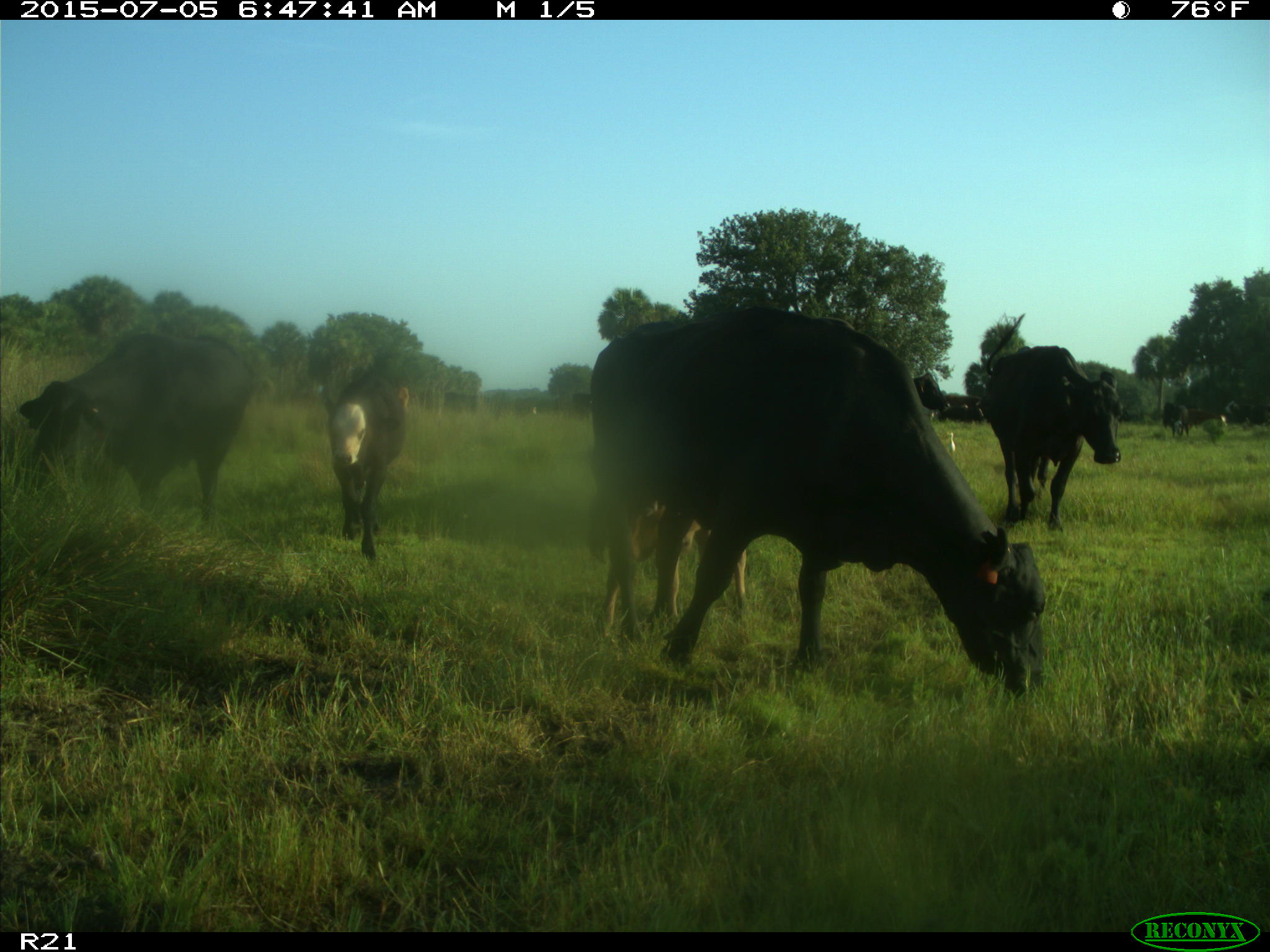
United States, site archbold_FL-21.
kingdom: Animalia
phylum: Chordata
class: Mammalia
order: Artiodactyla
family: Bovidae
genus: Bos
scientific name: Bos taurus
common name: domestic cow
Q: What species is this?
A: Bos taurus (domestic cow).